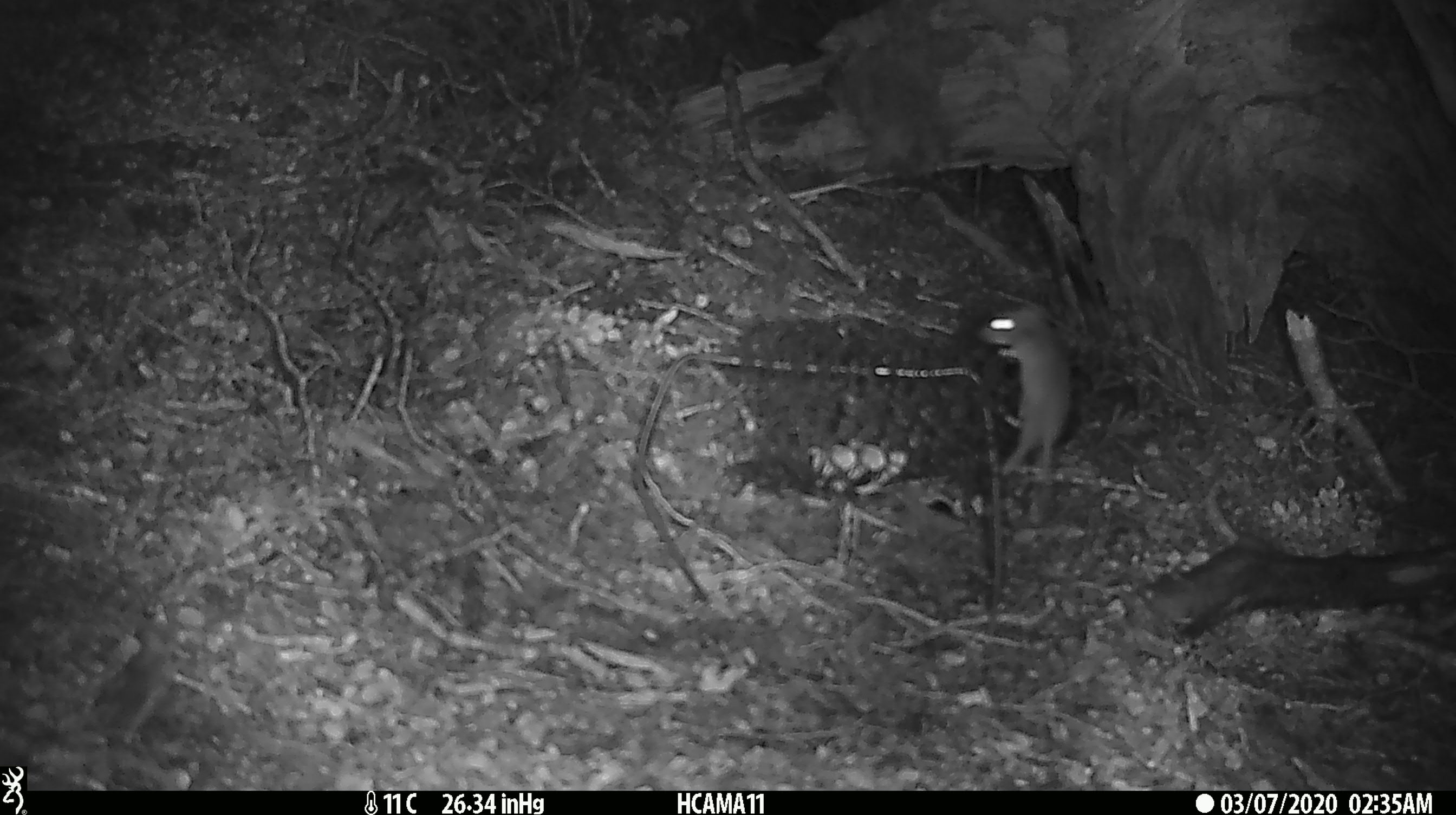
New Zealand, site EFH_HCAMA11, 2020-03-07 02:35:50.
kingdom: Animalia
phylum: Chordata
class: Mammalia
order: Rodentia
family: Muridae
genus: Mus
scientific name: Mus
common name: mouse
Mouse (Mus).